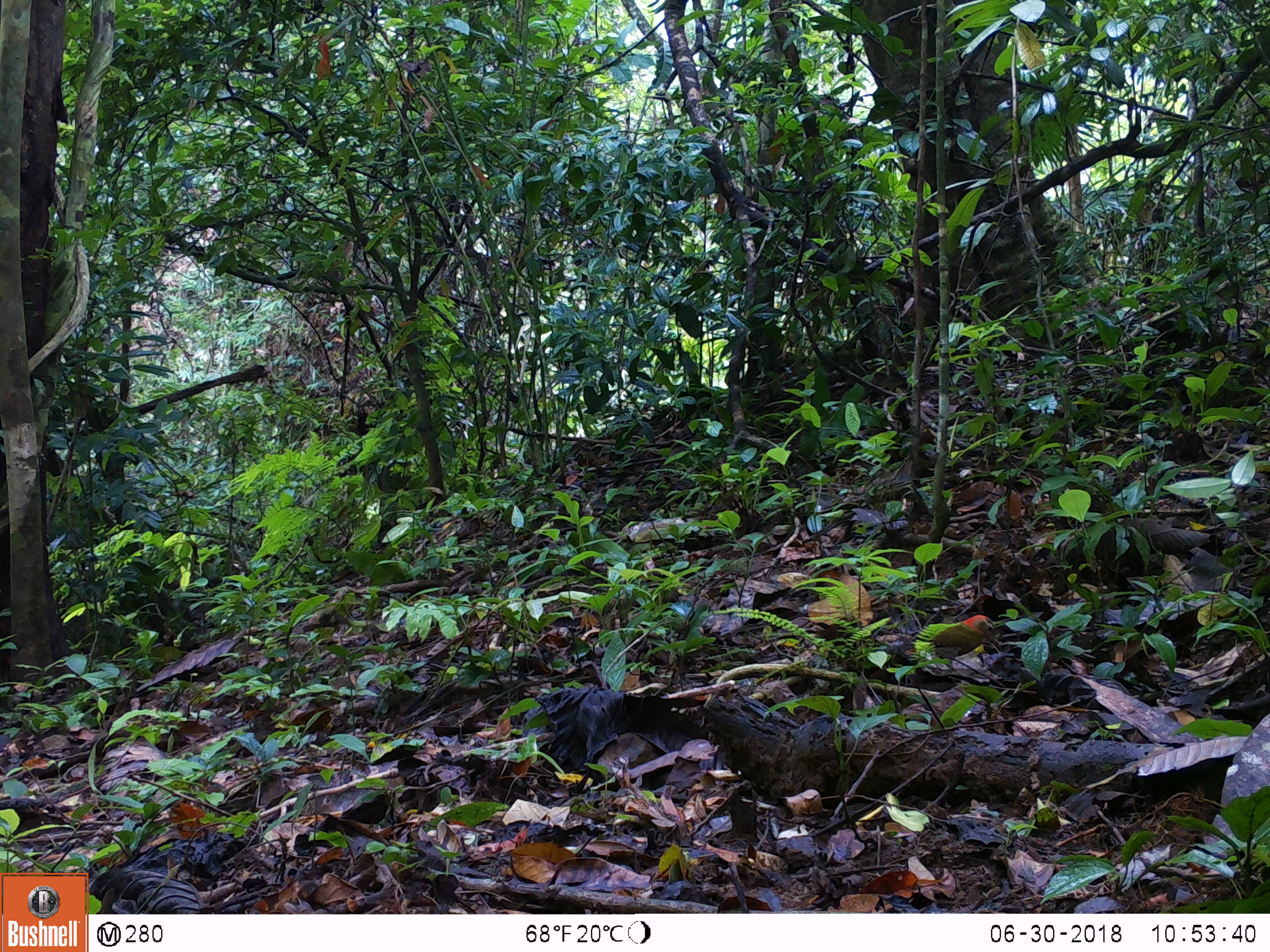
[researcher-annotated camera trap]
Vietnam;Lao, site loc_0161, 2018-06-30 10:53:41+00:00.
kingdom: Animalia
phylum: Chordata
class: Aves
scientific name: Aves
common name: bird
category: unidentified bird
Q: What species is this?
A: Unidentified bird (bird) (Aves).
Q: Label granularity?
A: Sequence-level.